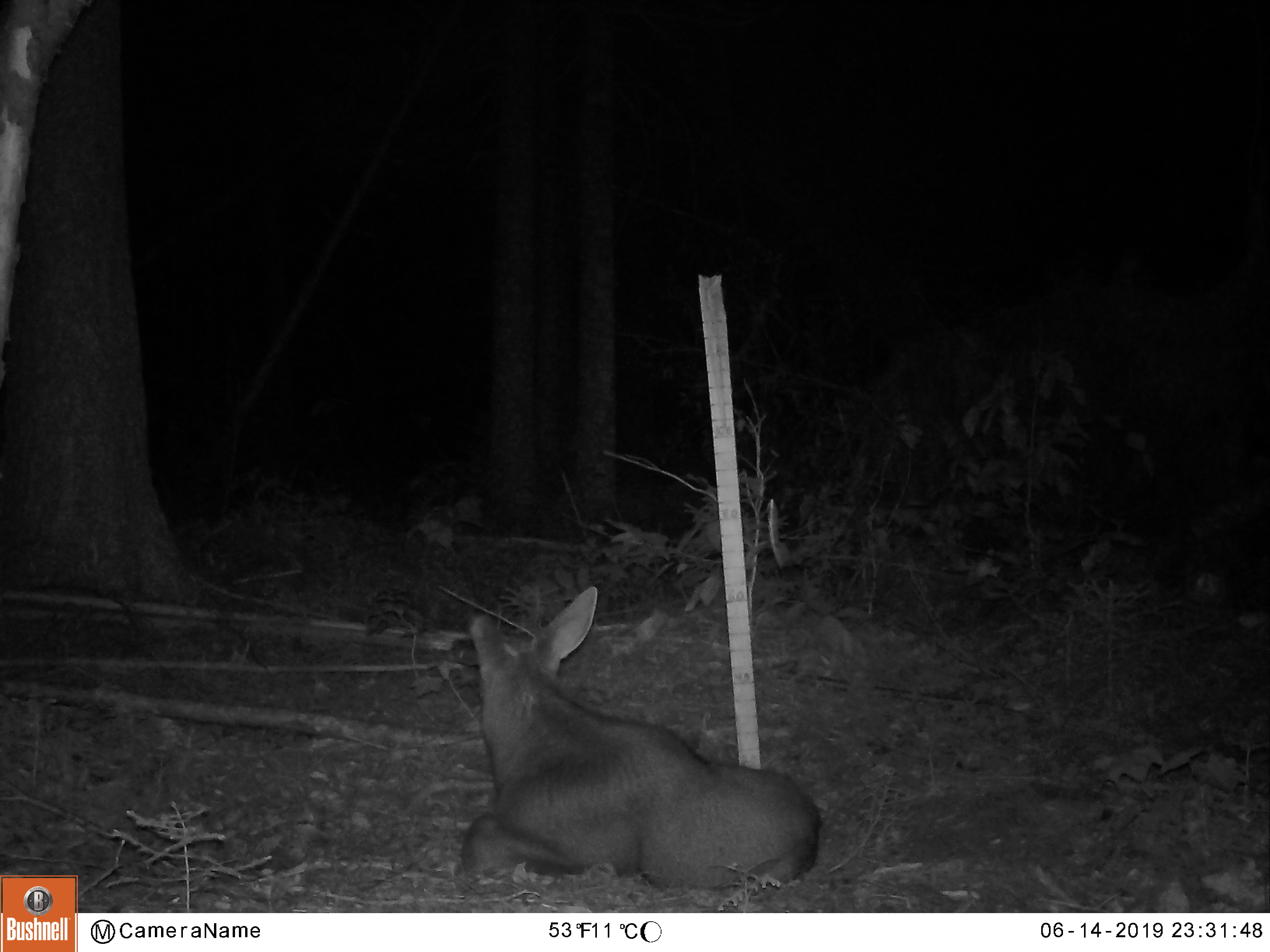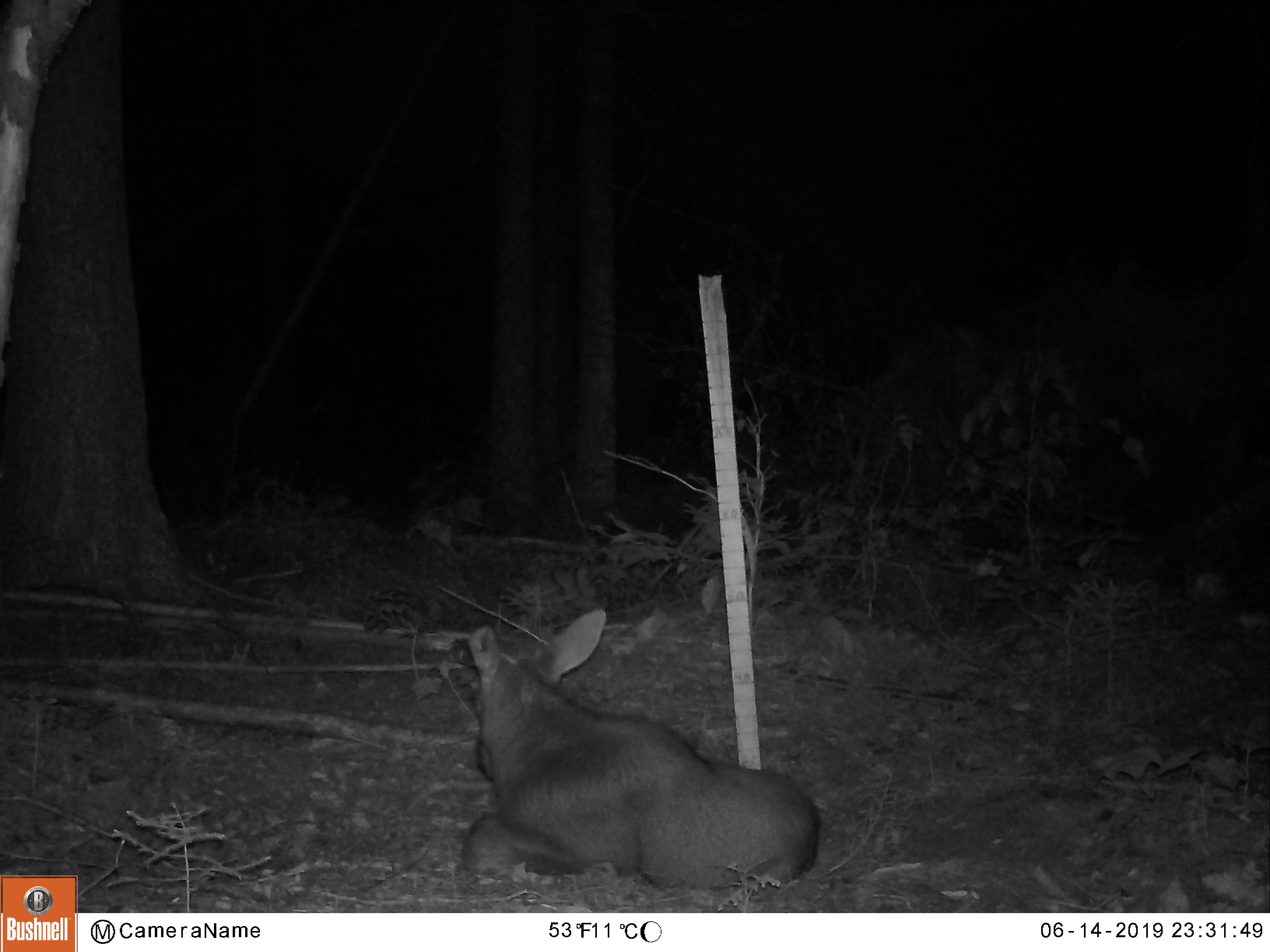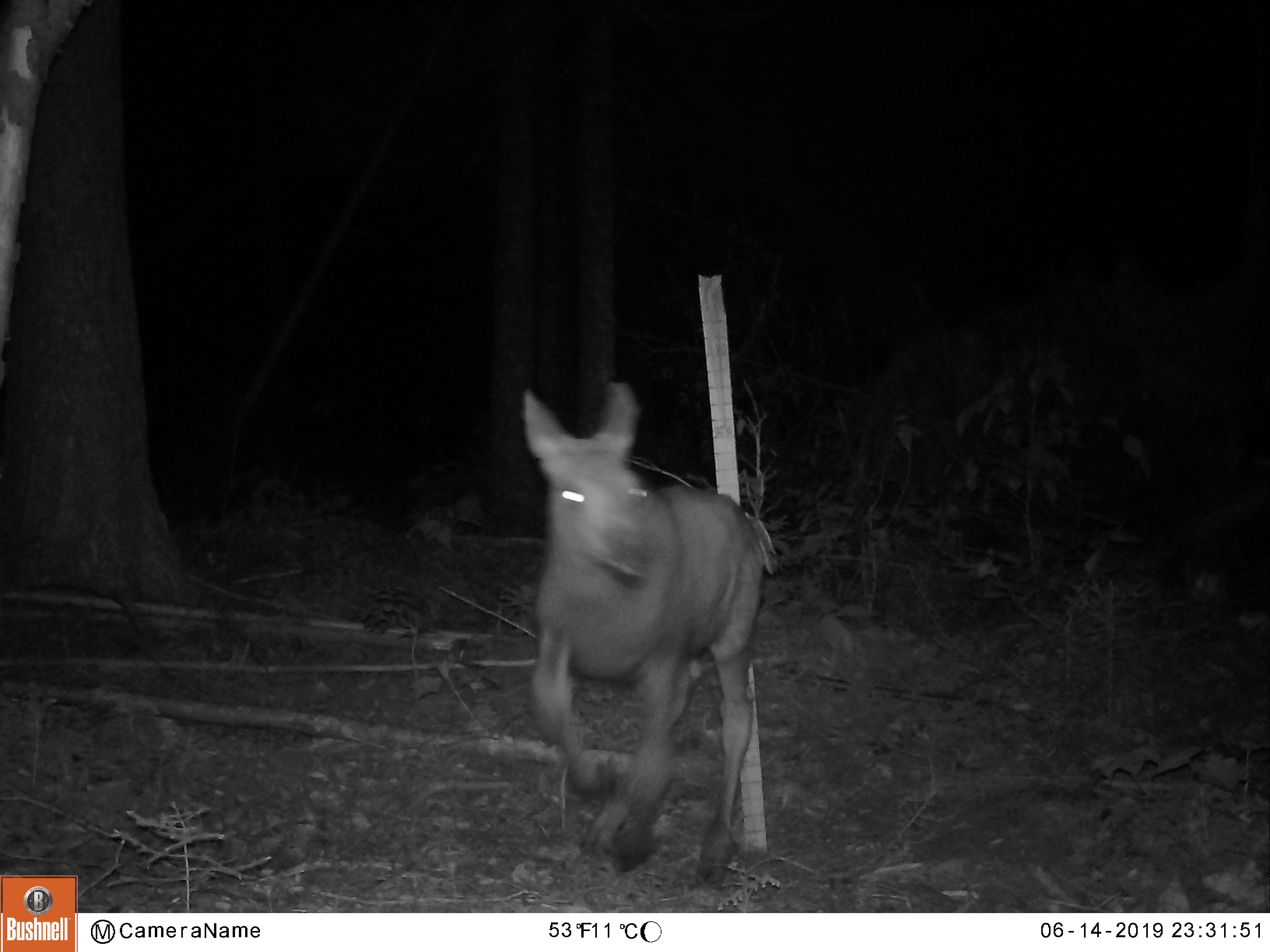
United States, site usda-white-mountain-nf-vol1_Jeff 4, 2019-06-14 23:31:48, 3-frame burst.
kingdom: Animalia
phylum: Chordata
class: Mammalia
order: Artiodactyla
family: Cervidae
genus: Alces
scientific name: Alces alces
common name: moose